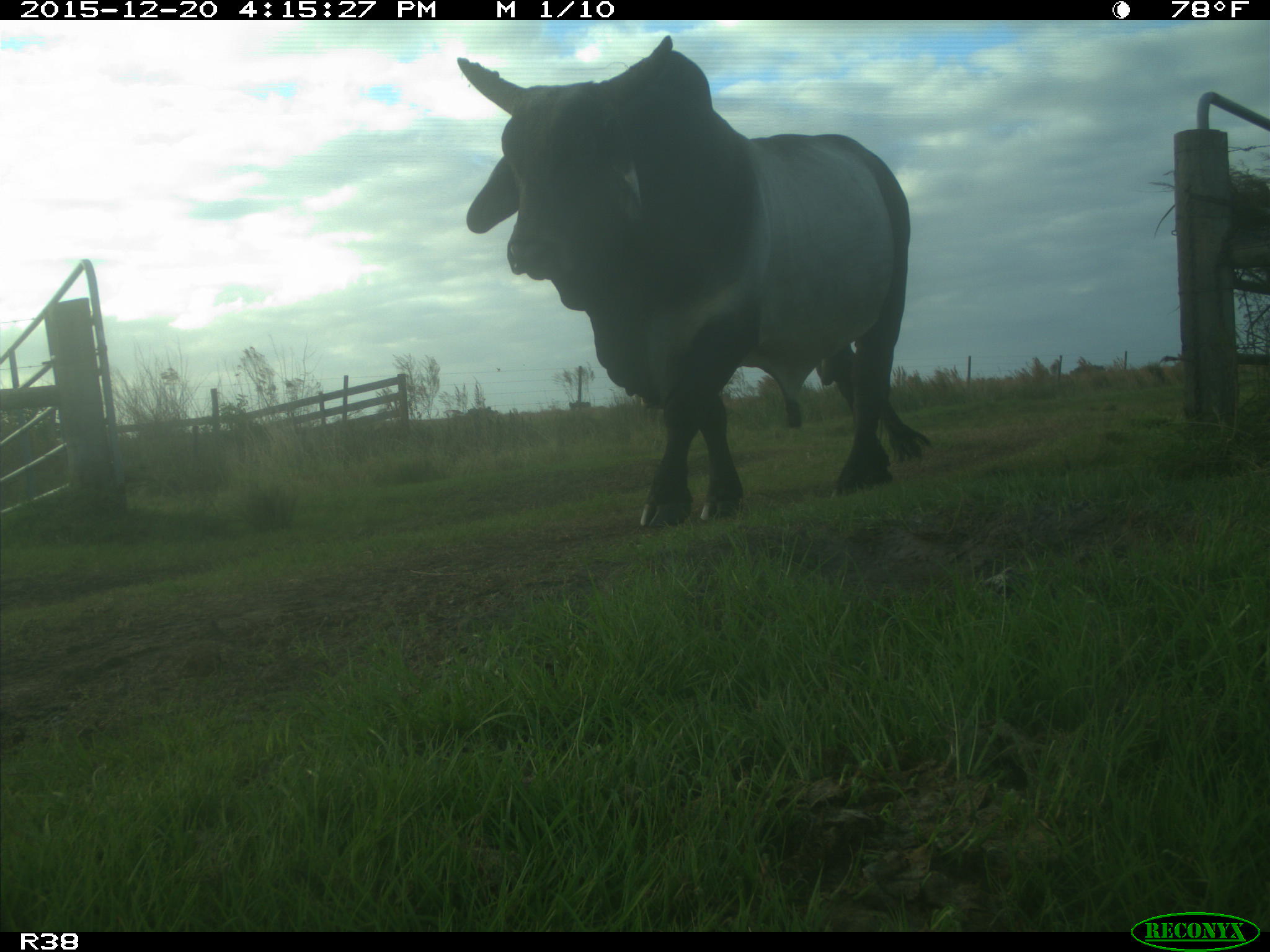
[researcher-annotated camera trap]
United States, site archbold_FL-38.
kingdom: Animalia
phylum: Chordata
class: Mammalia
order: Artiodactyla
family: Bovidae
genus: Bos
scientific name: Bos taurus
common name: domestic cow